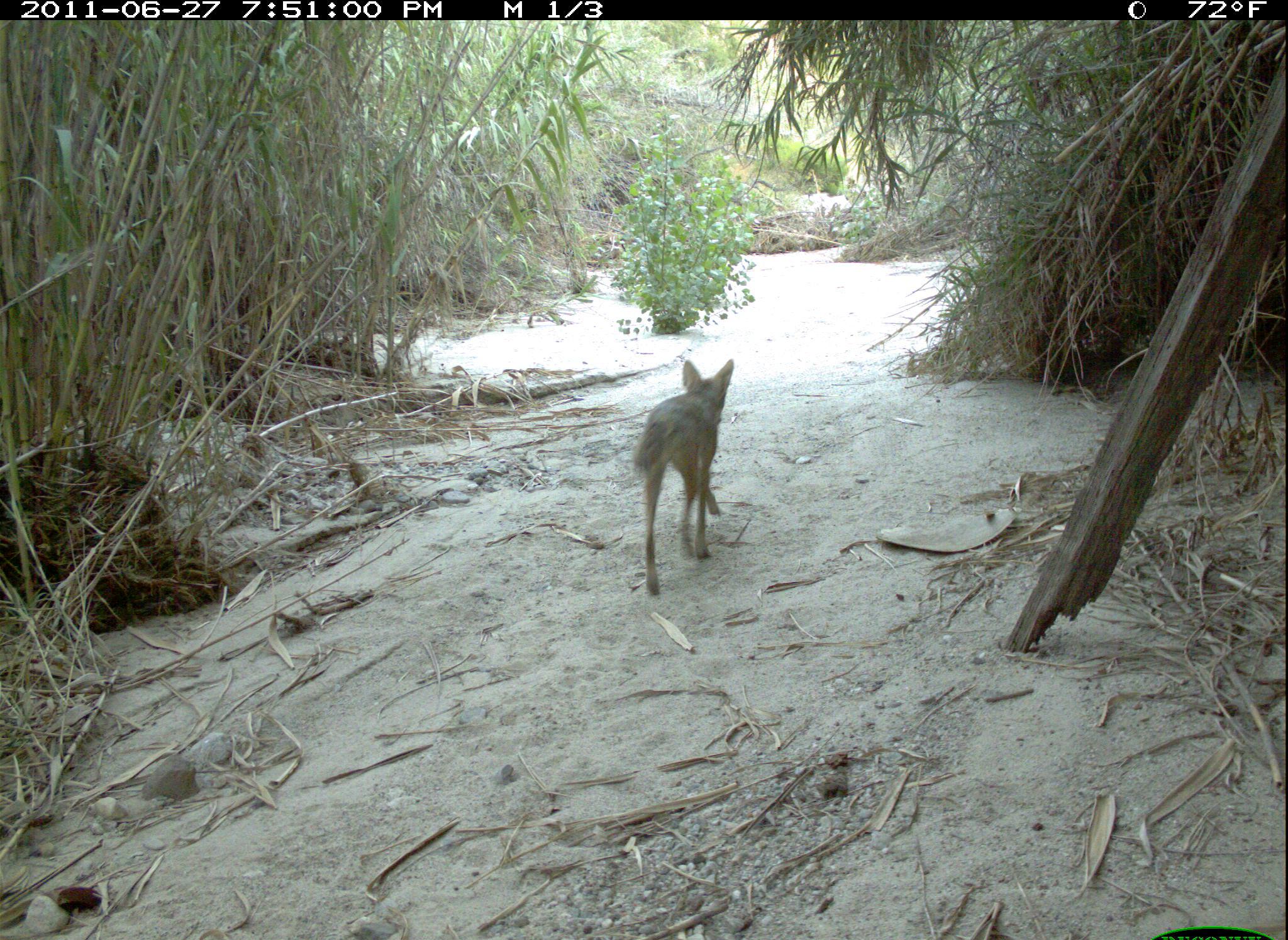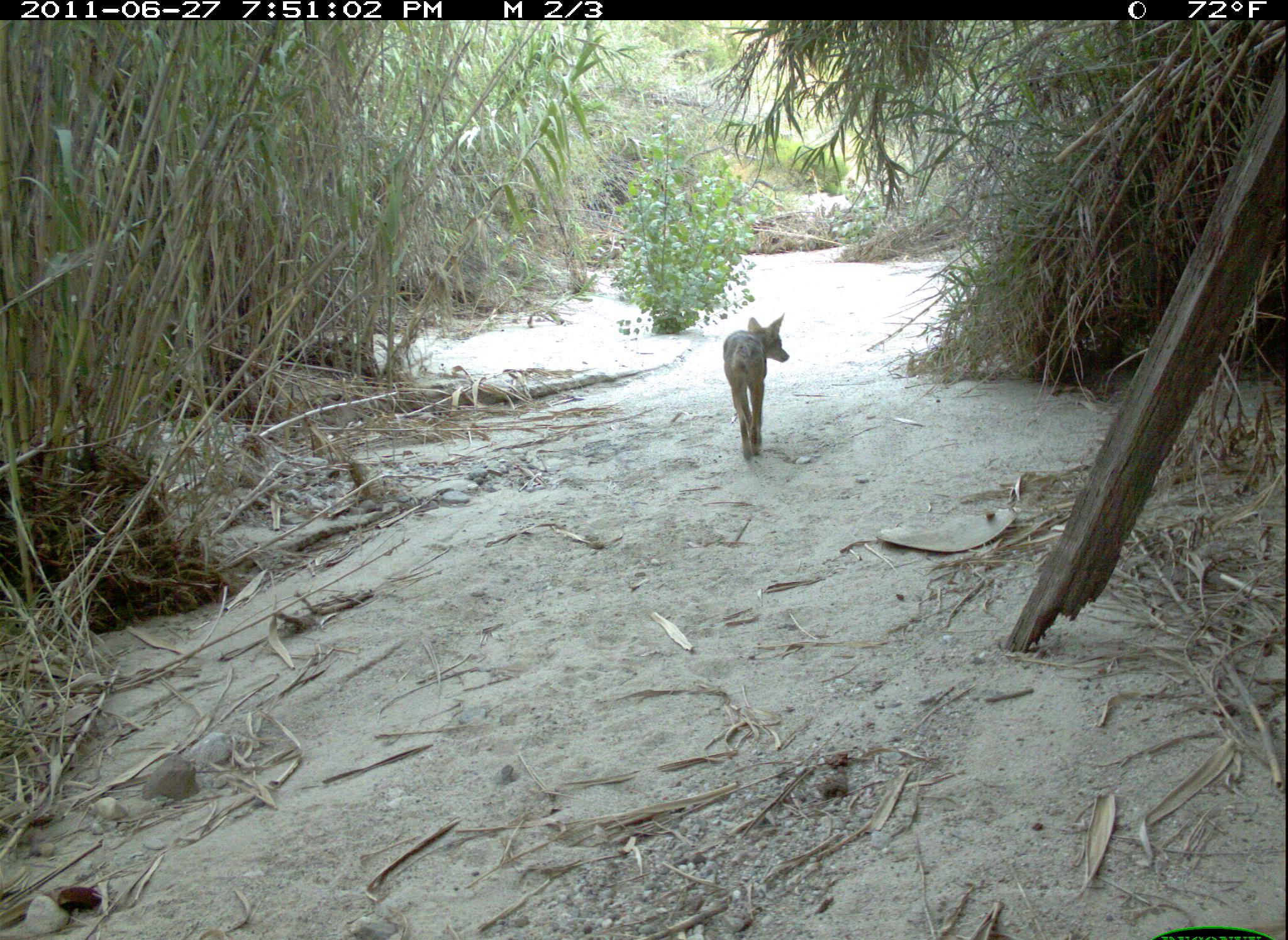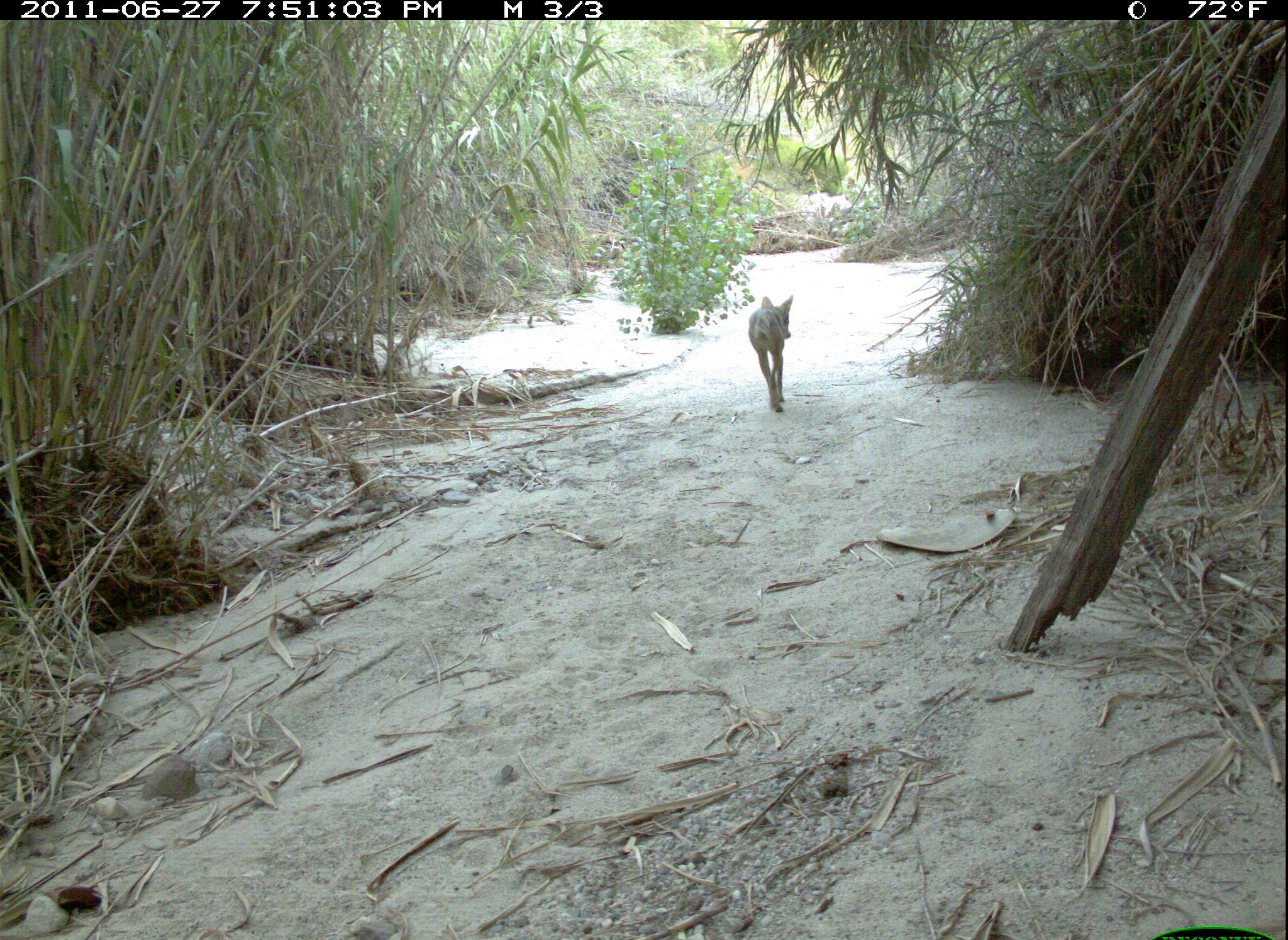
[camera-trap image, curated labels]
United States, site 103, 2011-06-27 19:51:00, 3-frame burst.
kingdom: Animalia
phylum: Chordata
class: Mammalia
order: Carnivora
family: Canidae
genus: Canis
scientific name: Canis latrans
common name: coyote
Coyote (Canis latrans).